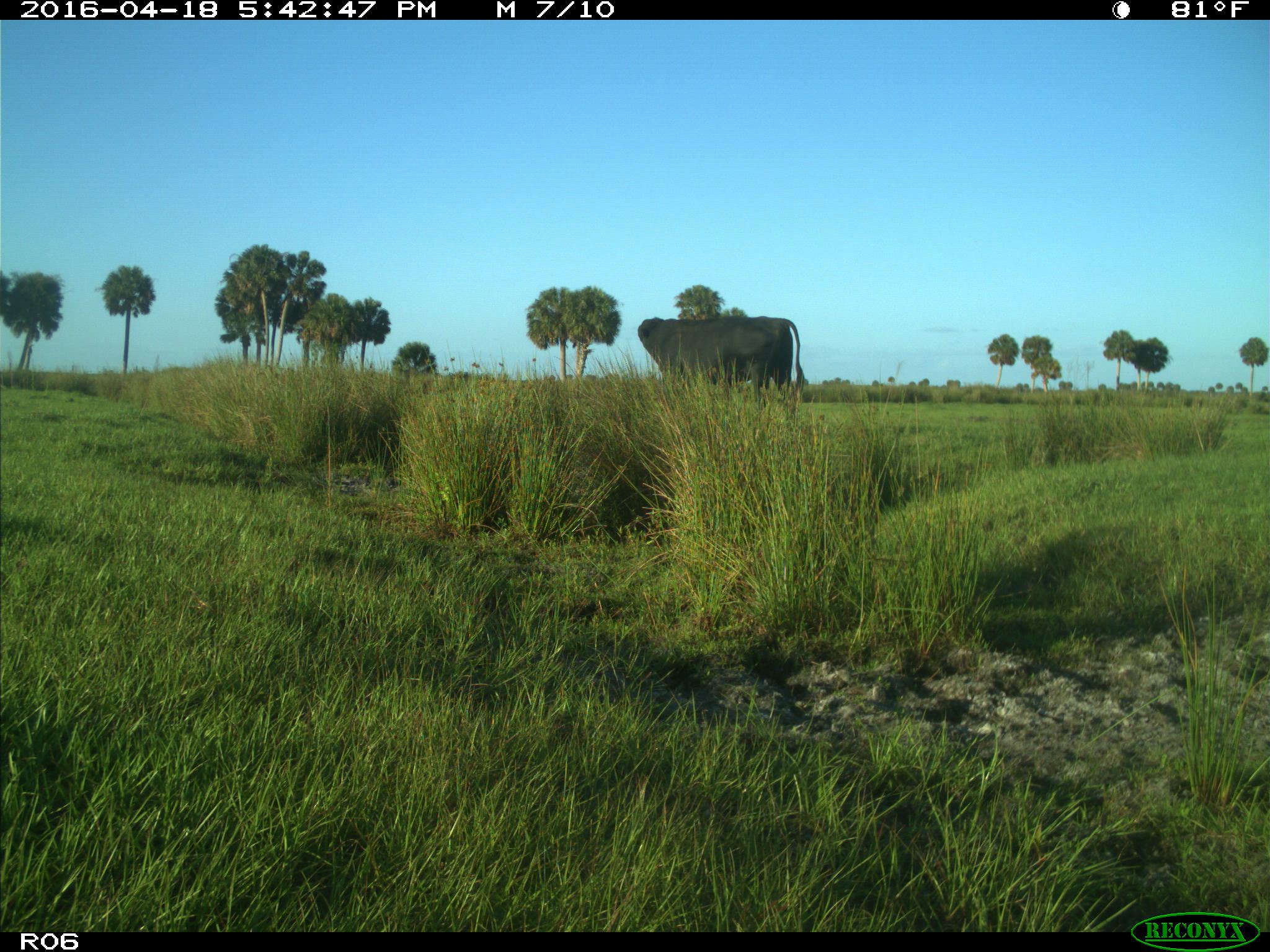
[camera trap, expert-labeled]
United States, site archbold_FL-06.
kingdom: Animalia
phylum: Chordata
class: Mammalia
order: Artiodactyla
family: Bovidae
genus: Bos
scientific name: Bos taurus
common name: domestic cow